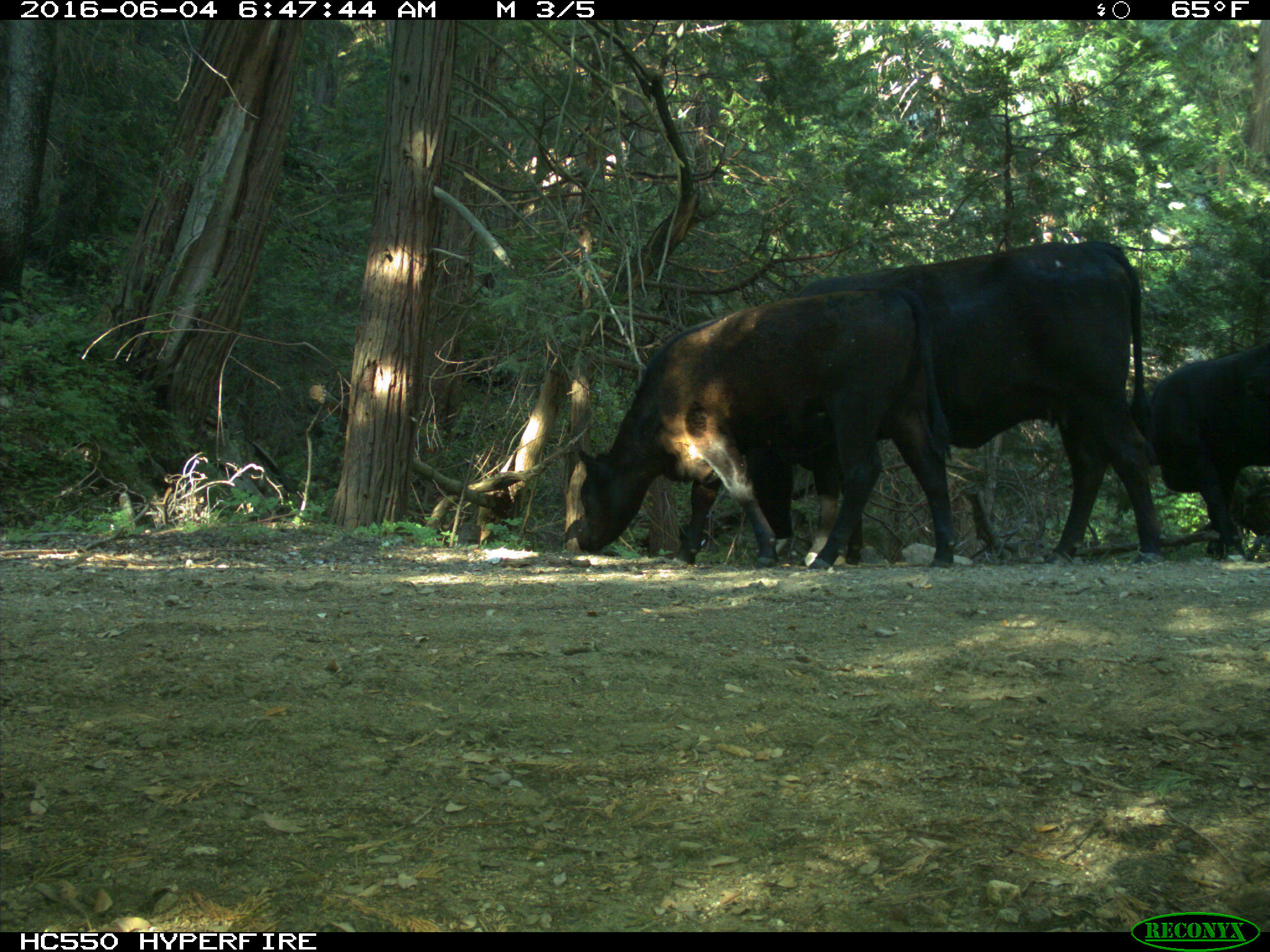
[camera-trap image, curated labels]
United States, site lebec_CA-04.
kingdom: Animalia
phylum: Chordata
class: Mammalia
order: Artiodactyla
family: Bovidae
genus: Bos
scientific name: Bos taurus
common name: domestic cow